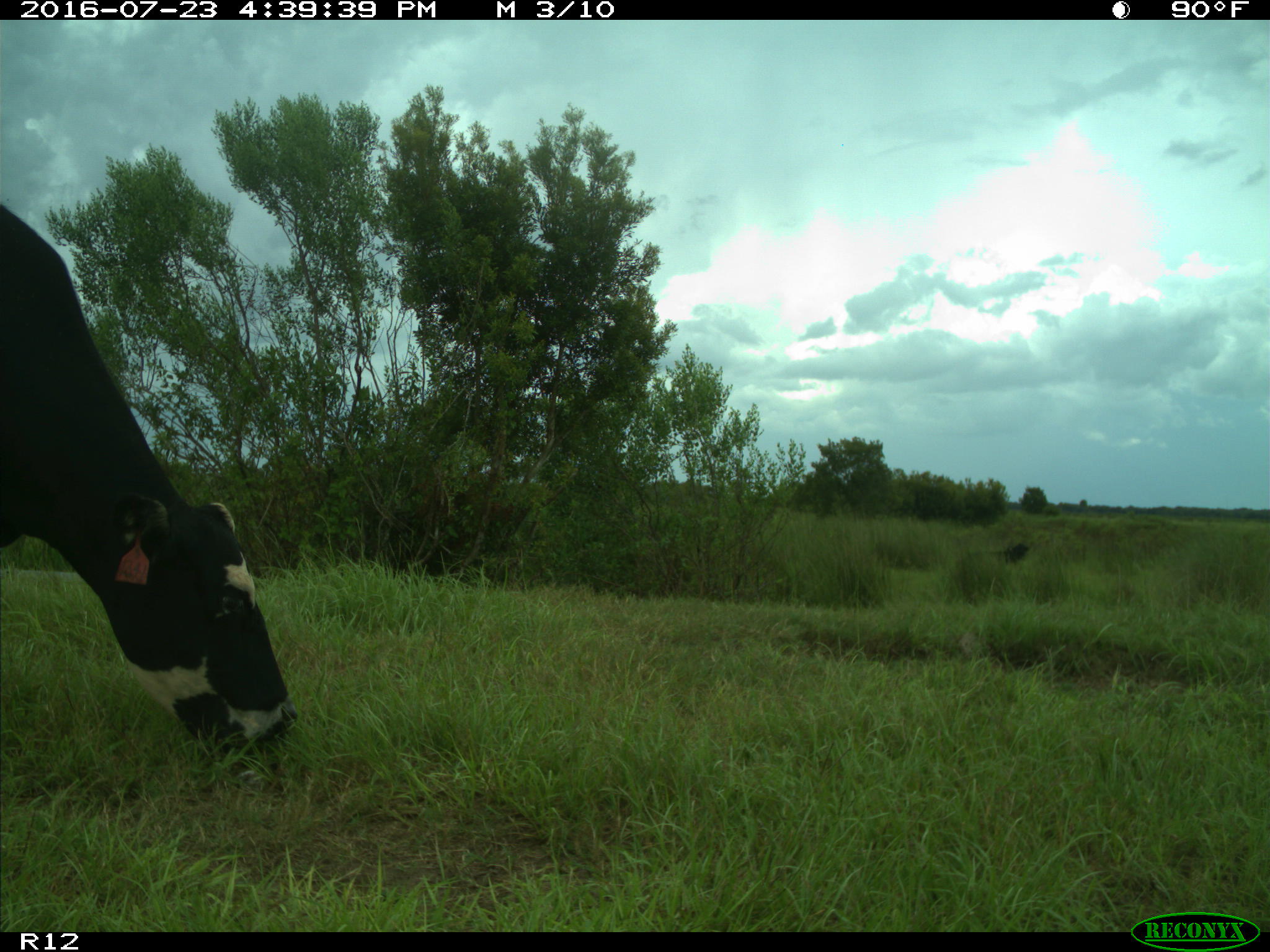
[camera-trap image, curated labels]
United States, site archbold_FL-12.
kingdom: Animalia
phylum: Chordata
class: Mammalia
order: Artiodactyla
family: Bovidae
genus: Bos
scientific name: Bos taurus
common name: domestic cow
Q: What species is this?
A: Bos taurus (domestic cow).